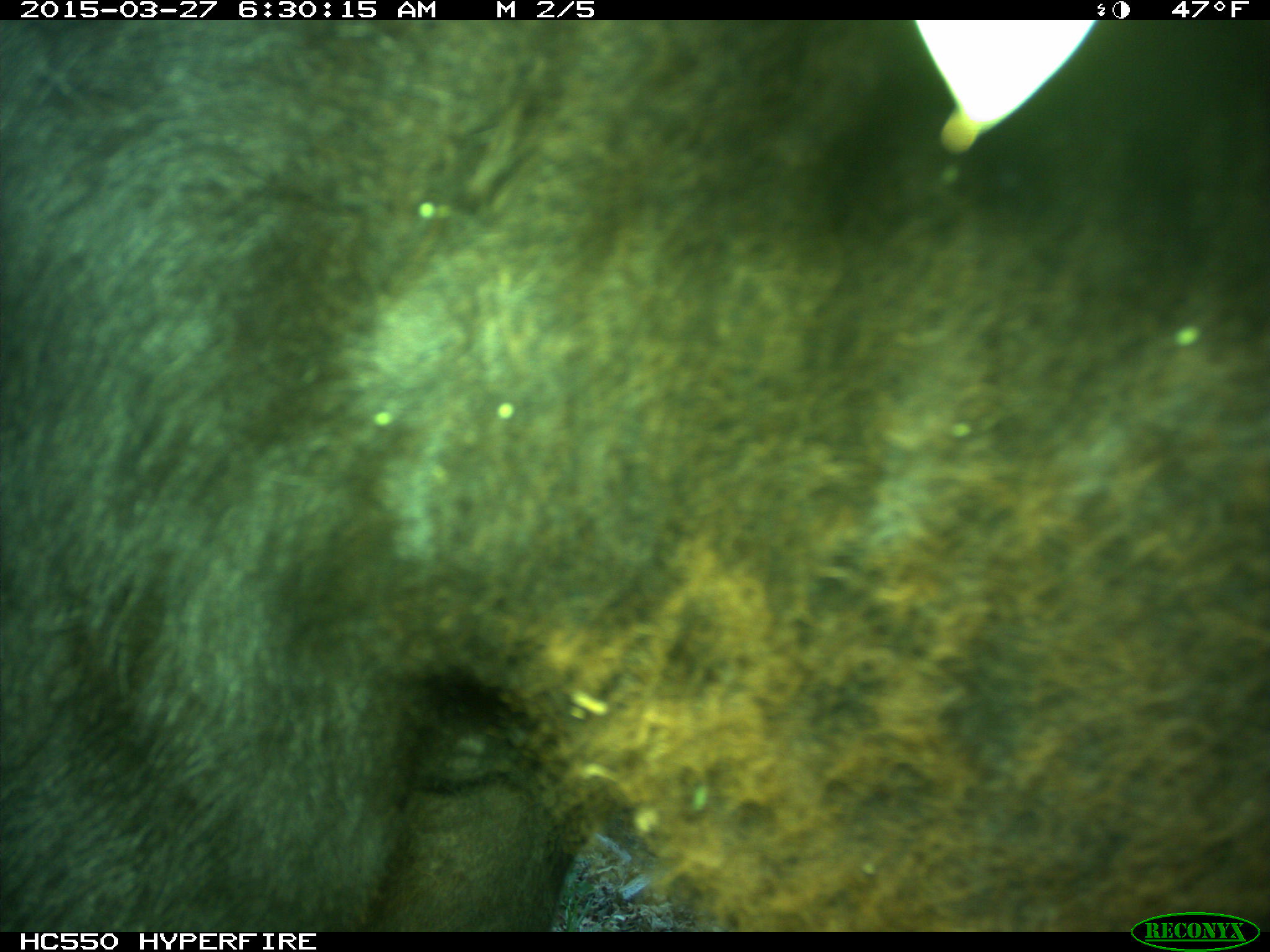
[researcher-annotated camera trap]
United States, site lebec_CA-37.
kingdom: Animalia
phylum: Chordata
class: Mammalia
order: Artiodactyla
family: Bovidae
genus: Bos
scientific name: Bos taurus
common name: domestic cow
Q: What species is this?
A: Bos taurus (domestic cow).